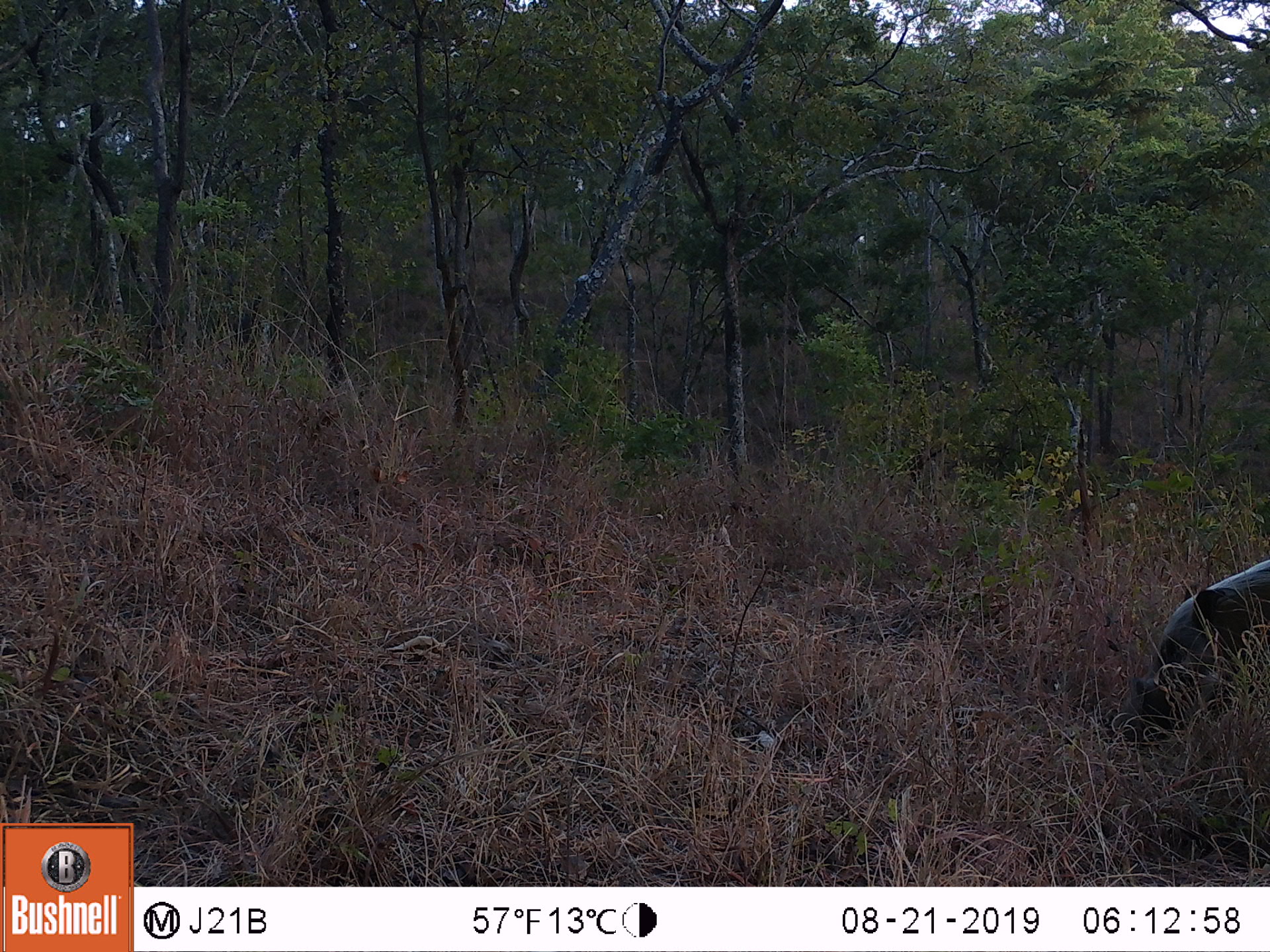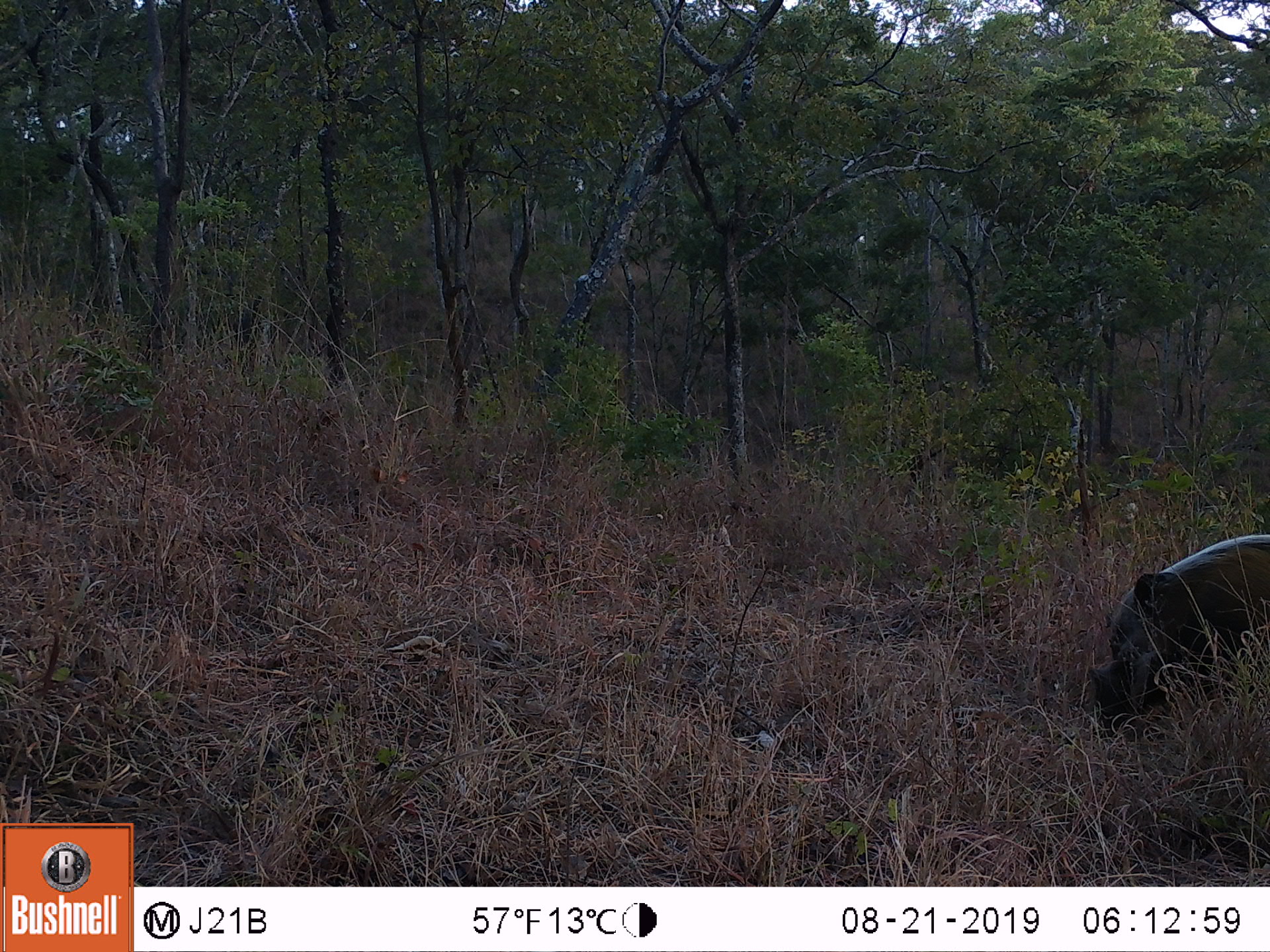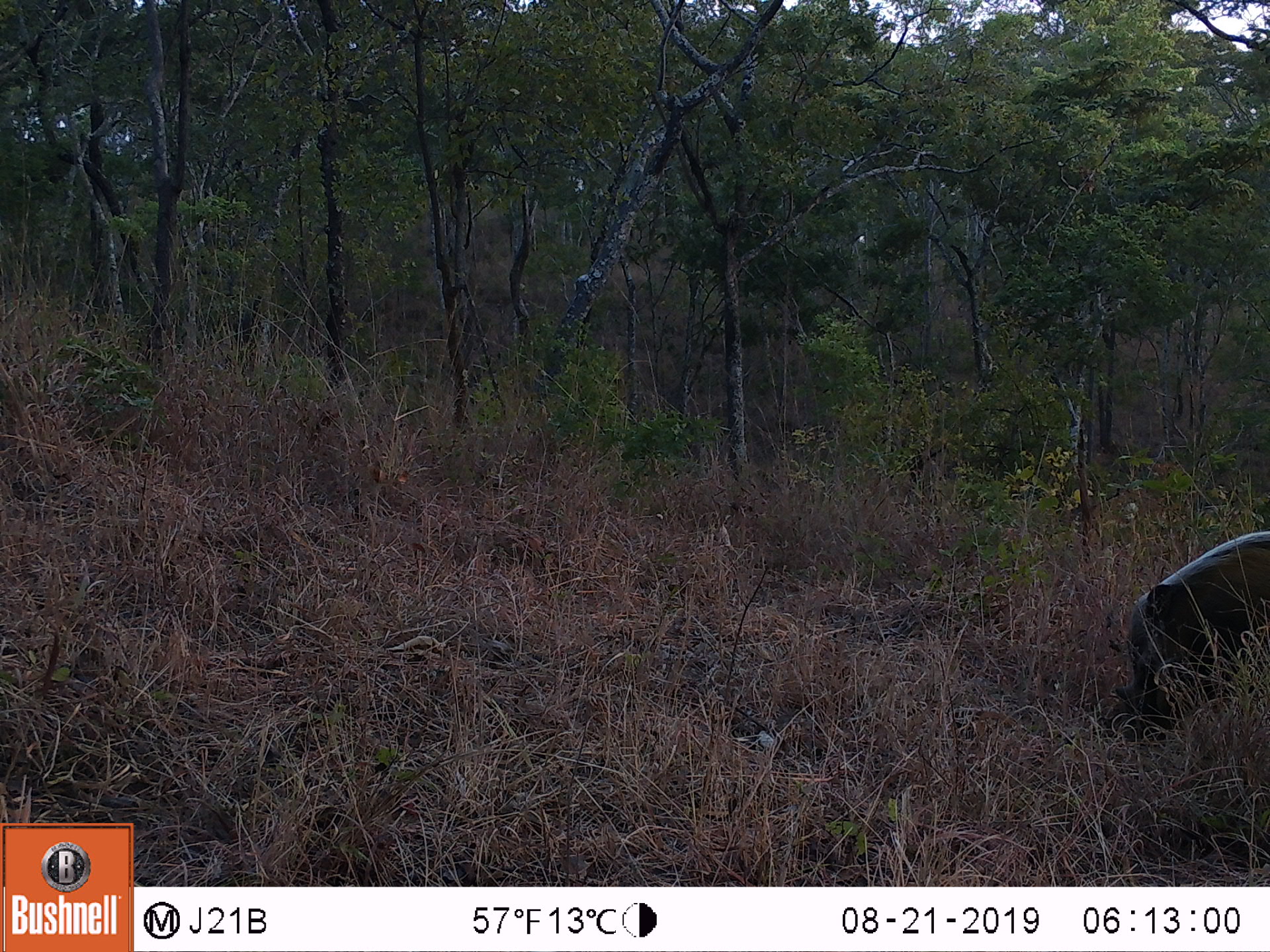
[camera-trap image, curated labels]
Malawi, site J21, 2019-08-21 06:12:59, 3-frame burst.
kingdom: Animalia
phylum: Chordata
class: Mammalia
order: Artiodactyla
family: Suidae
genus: Potamochoerus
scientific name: Potamochoerus larvatus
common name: bushpig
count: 1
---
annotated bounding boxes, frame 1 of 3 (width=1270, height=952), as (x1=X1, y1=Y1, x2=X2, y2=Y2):
bushpig: (x1=1112, y1=552, x2=1268, y2=755)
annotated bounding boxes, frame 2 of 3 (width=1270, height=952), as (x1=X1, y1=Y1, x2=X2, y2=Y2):
bushpig: (x1=1083, y1=530, x2=1266, y2=743)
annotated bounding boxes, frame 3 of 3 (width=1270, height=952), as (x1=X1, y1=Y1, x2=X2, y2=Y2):
bushpig: (x1=1107, y1=527, x2=1268, y2=750)